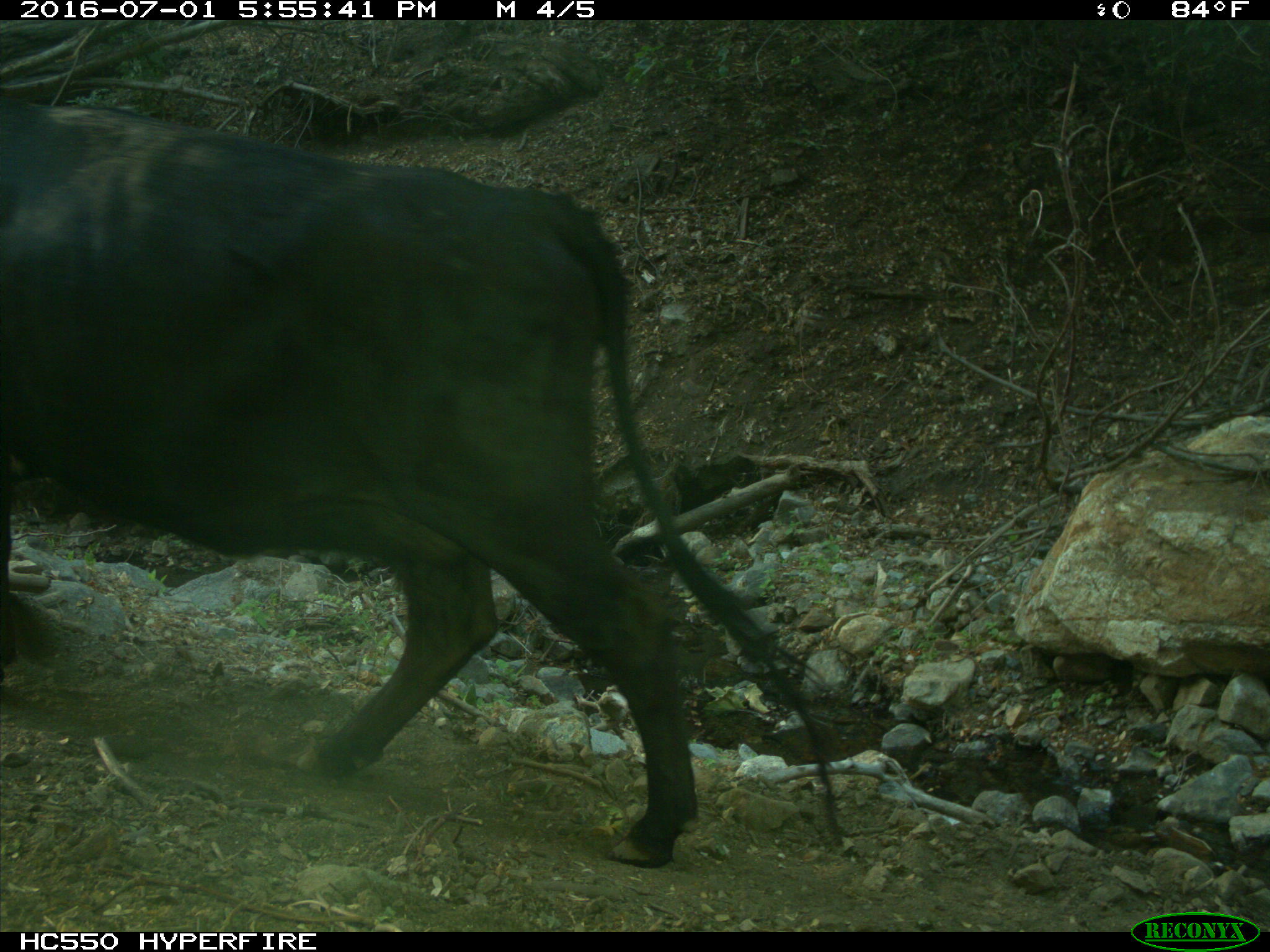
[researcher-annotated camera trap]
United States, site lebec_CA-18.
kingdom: Animalia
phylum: Chordata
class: Mammalia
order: Artiodactyla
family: Bovidae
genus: Bos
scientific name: Bos taurus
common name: domestic cow